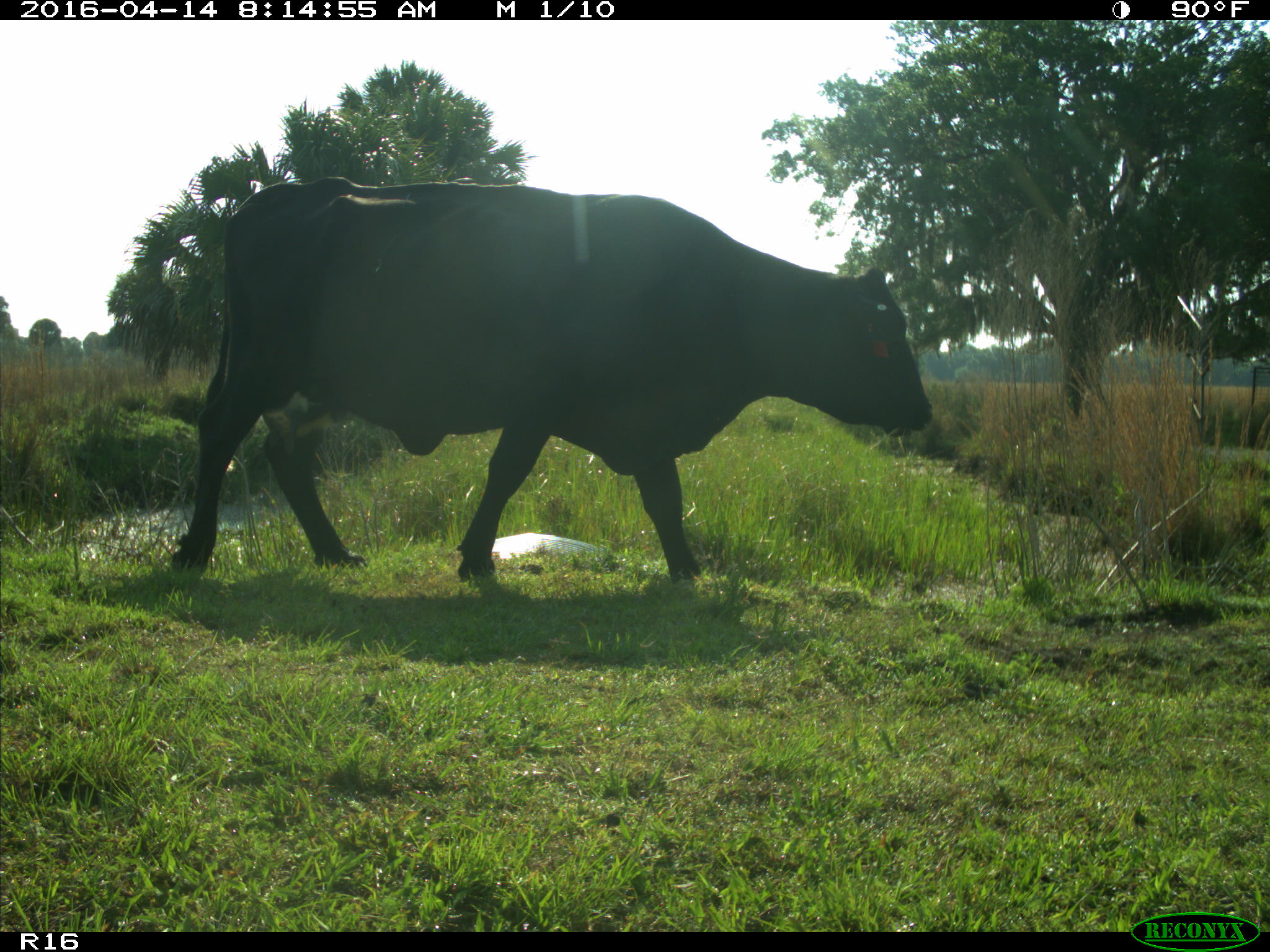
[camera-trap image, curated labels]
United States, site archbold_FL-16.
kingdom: Animalia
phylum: Chordata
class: Mammalia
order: Artiodactyla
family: Bovidae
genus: Bos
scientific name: Bos taurus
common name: domestic cow